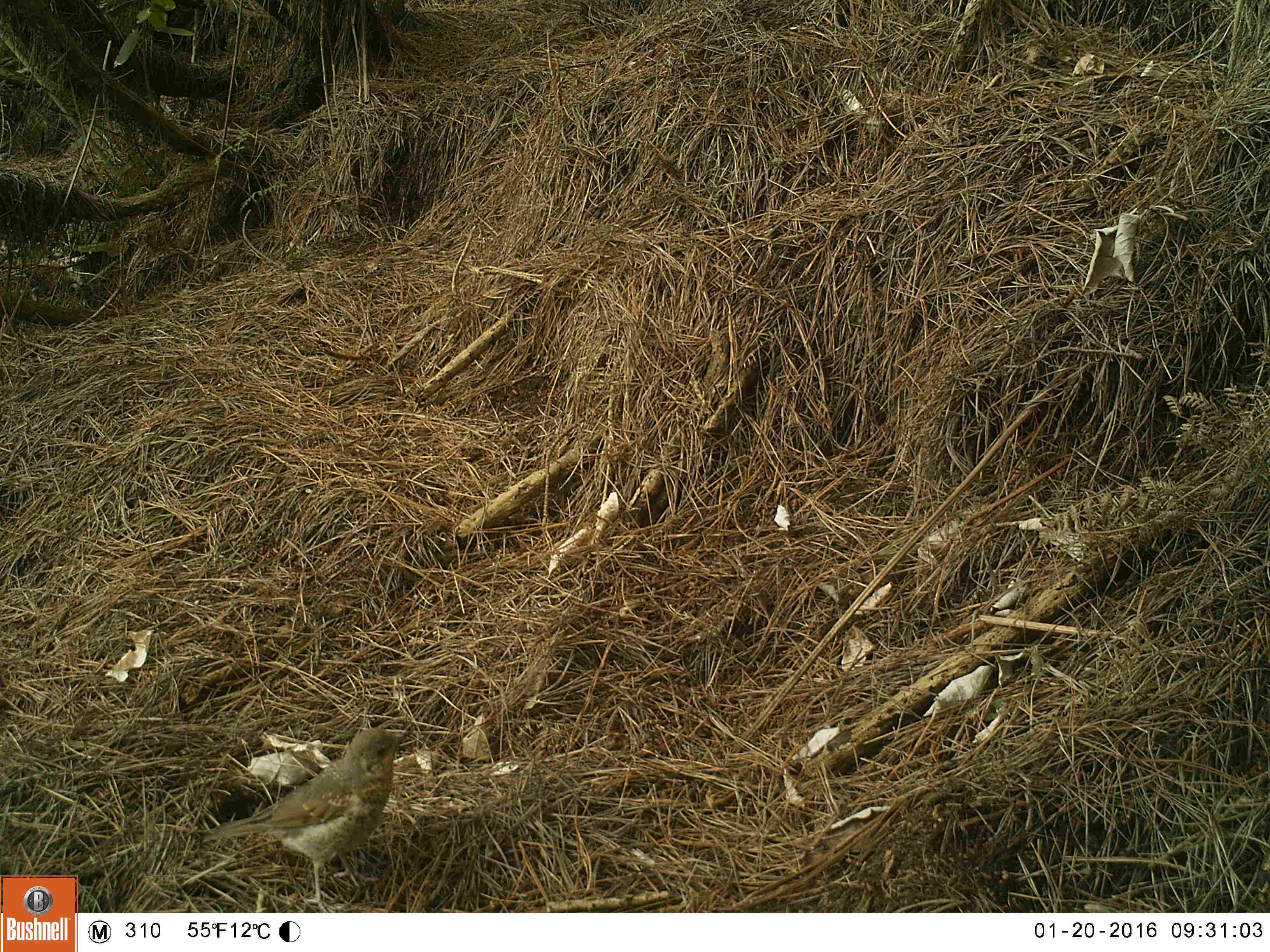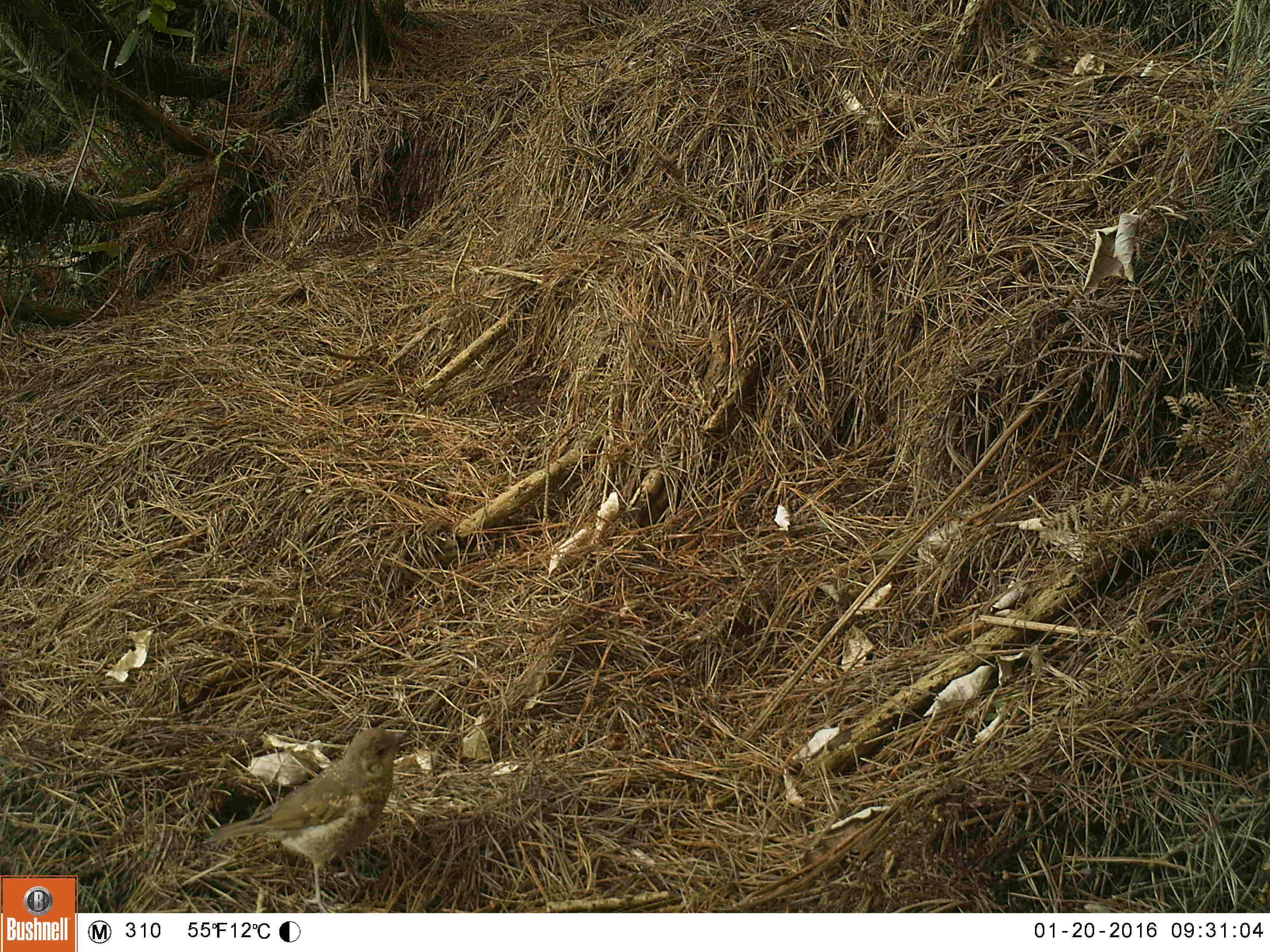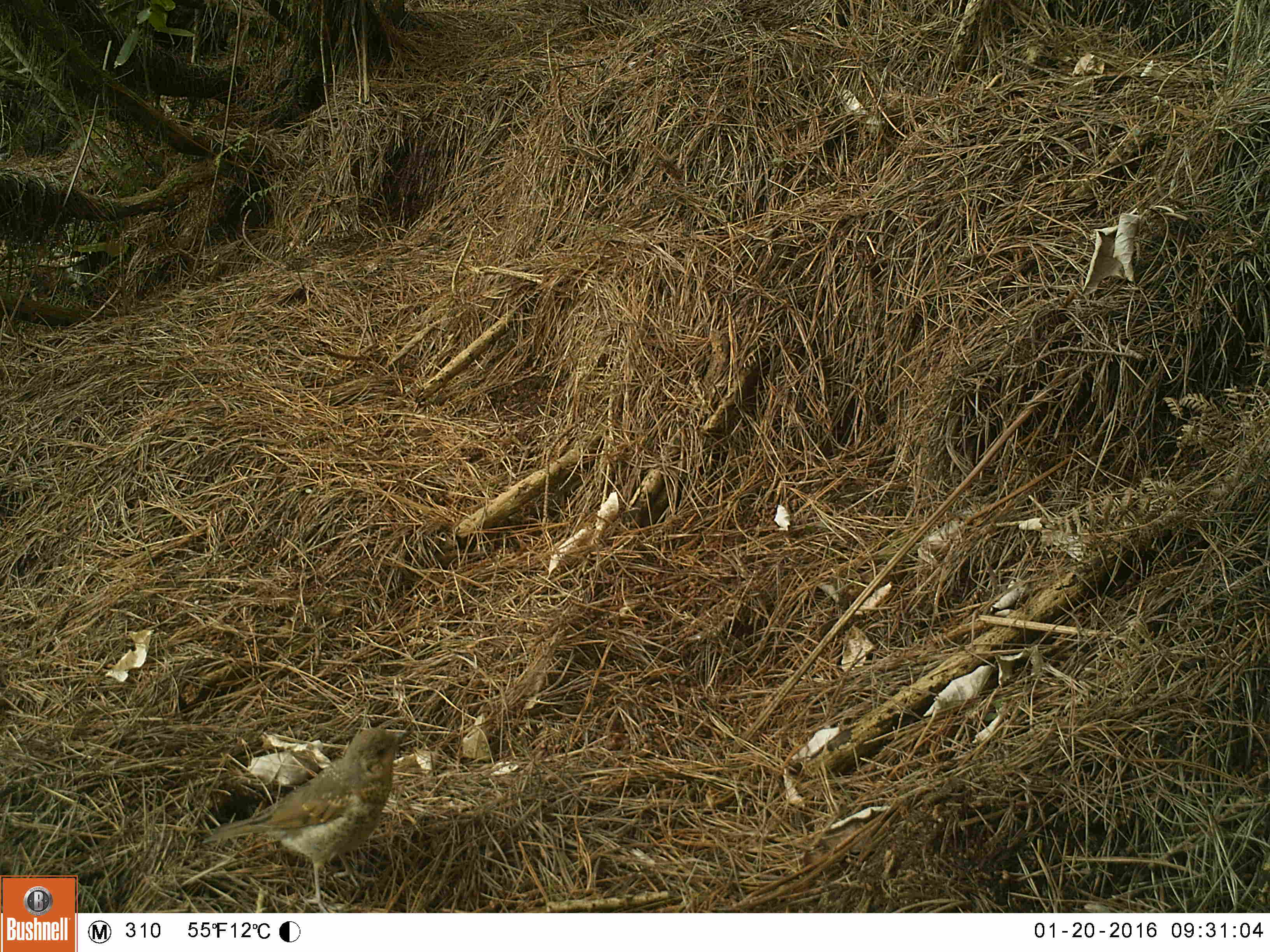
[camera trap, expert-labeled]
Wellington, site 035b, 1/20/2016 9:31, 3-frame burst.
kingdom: Animalia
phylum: Chordata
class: Aves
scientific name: Aves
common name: bird